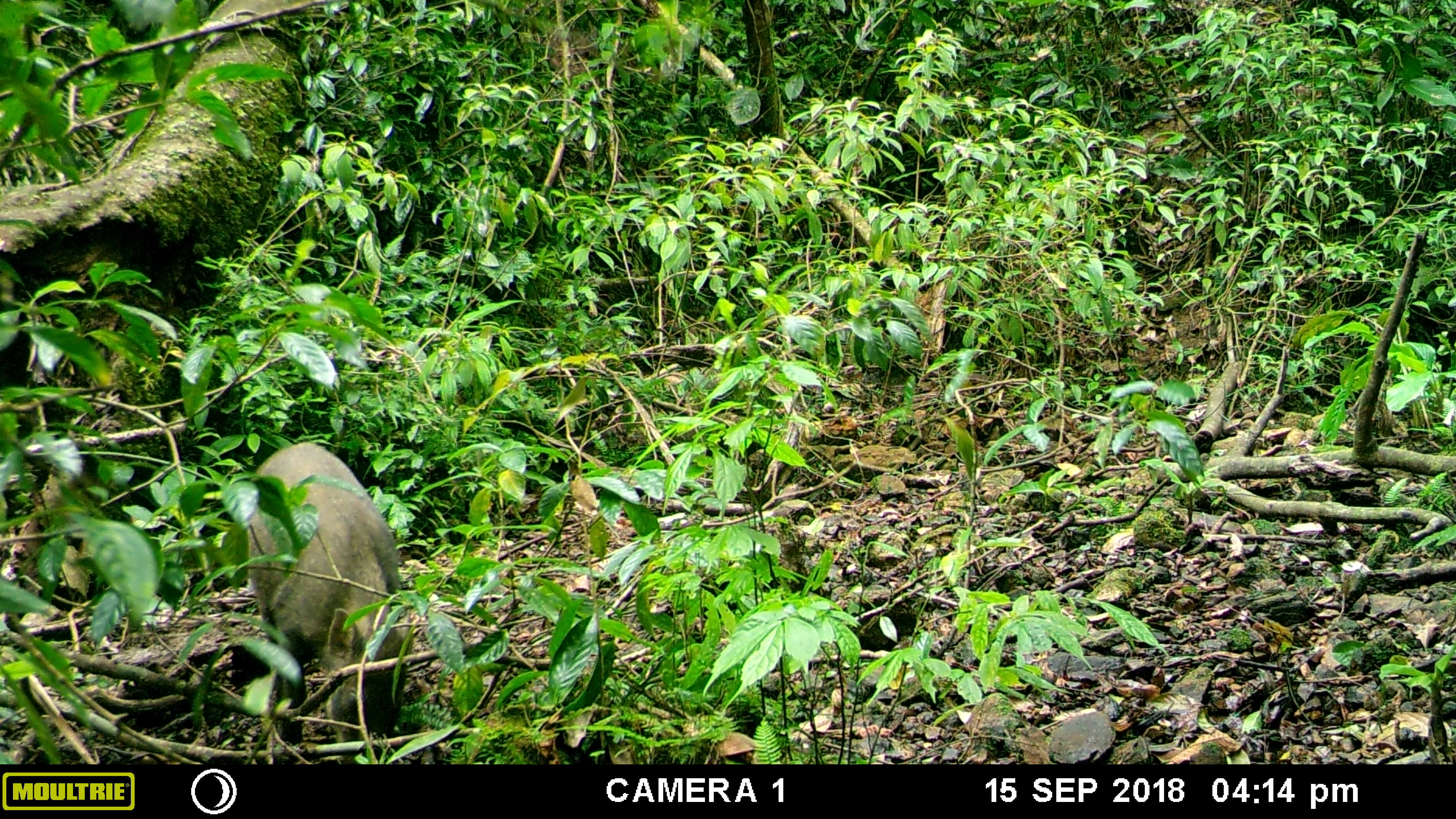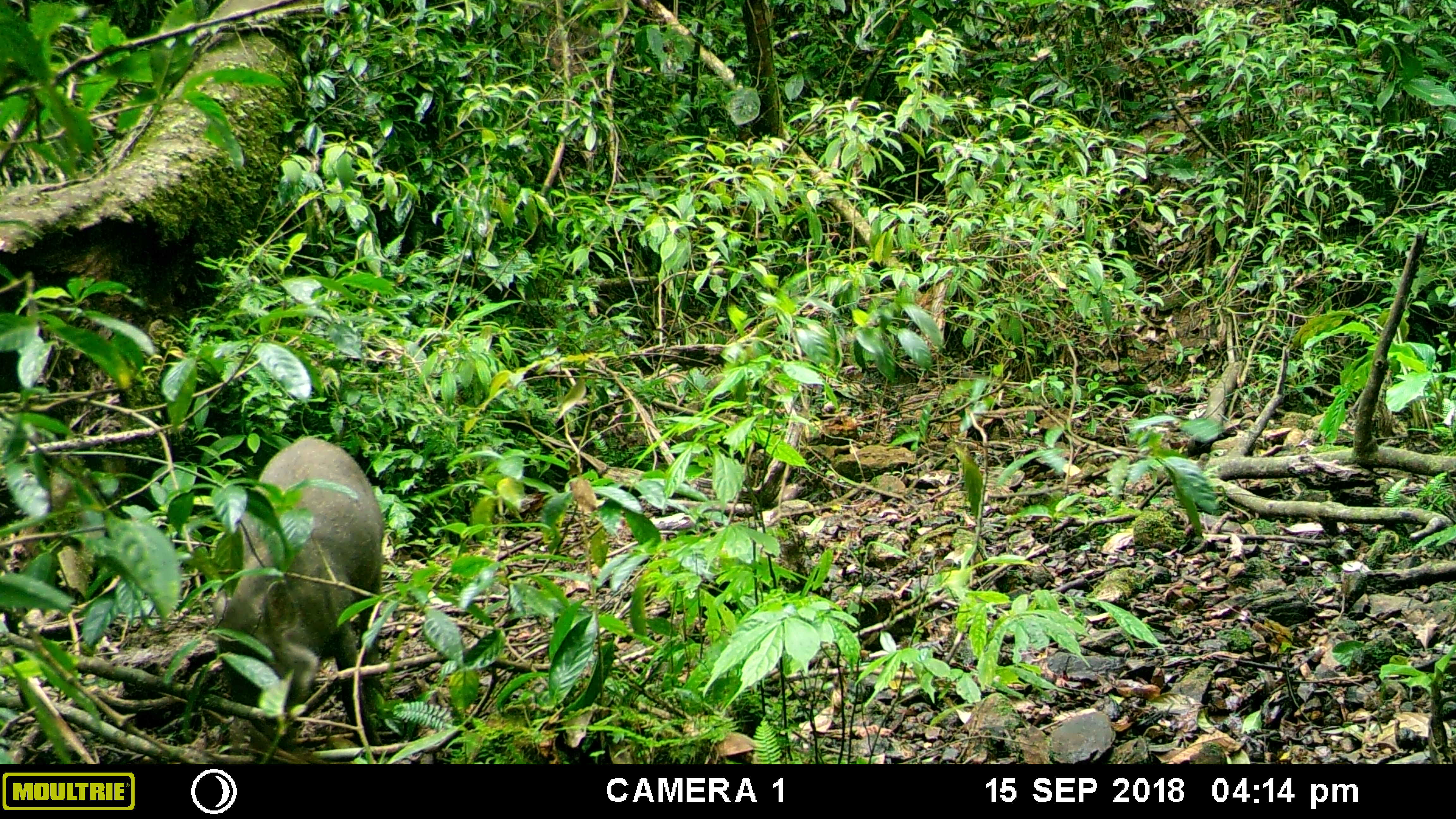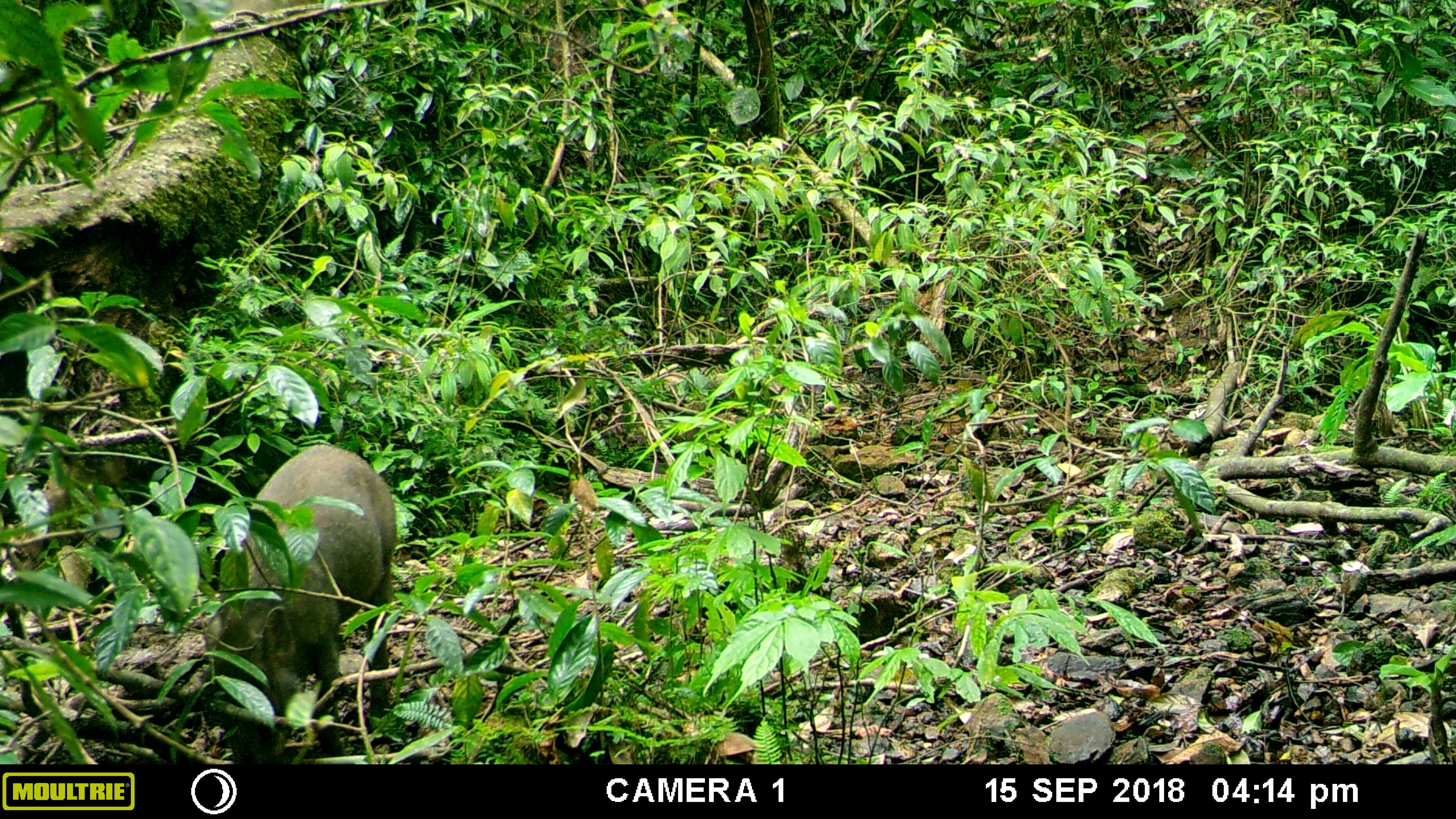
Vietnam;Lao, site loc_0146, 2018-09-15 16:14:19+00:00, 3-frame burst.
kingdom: Animalia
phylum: Chordata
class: Mammalia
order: Artiodactyla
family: Suidae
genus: Sus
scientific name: Sus scrofa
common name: eurasian wild pig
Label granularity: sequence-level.